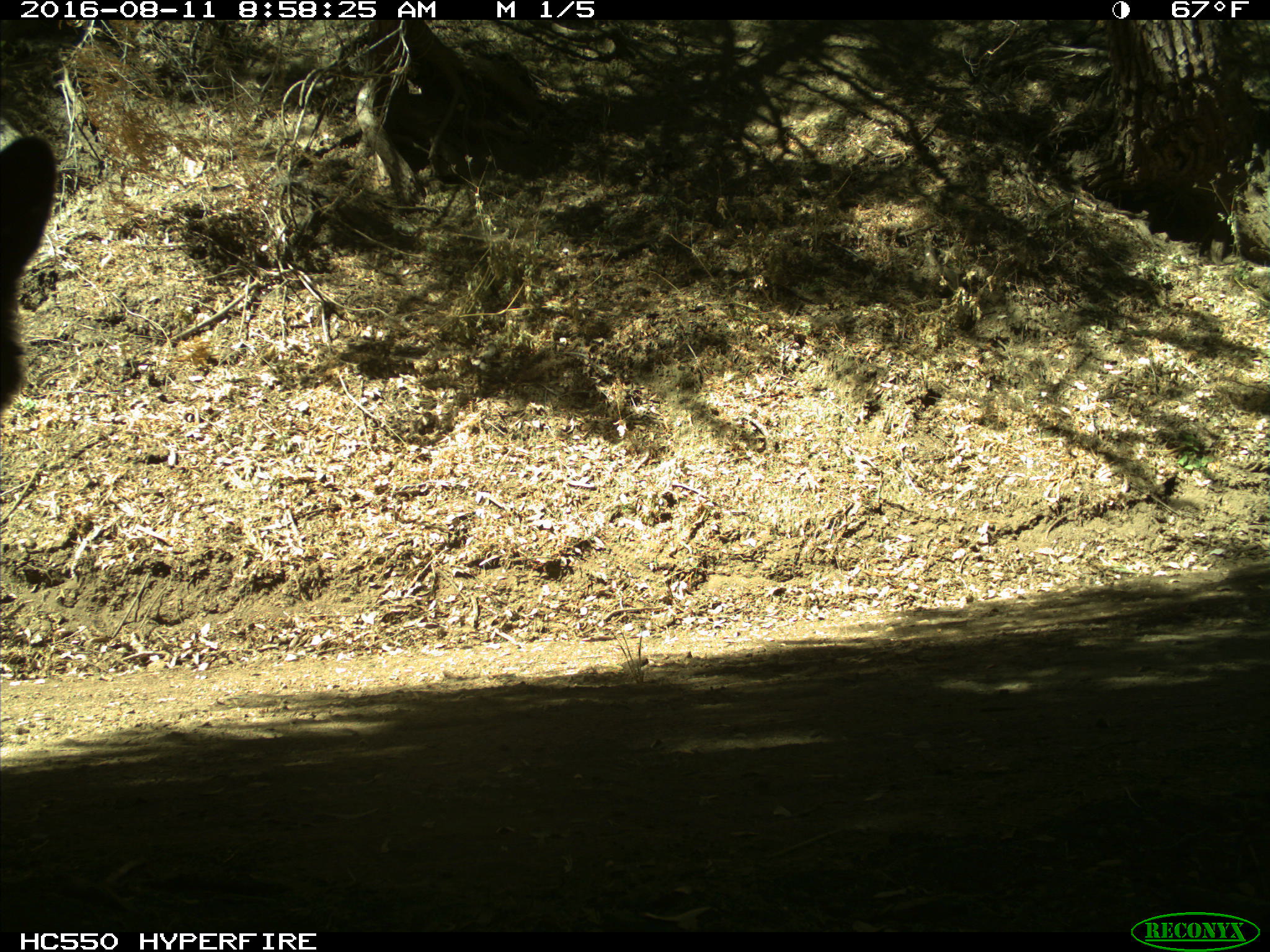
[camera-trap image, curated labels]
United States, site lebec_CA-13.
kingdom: Animalia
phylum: Chordata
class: Mammalia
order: Carnivora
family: Ursidae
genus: Ursus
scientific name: Ursus americanus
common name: american black bear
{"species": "Ursus americanus (american black bear)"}